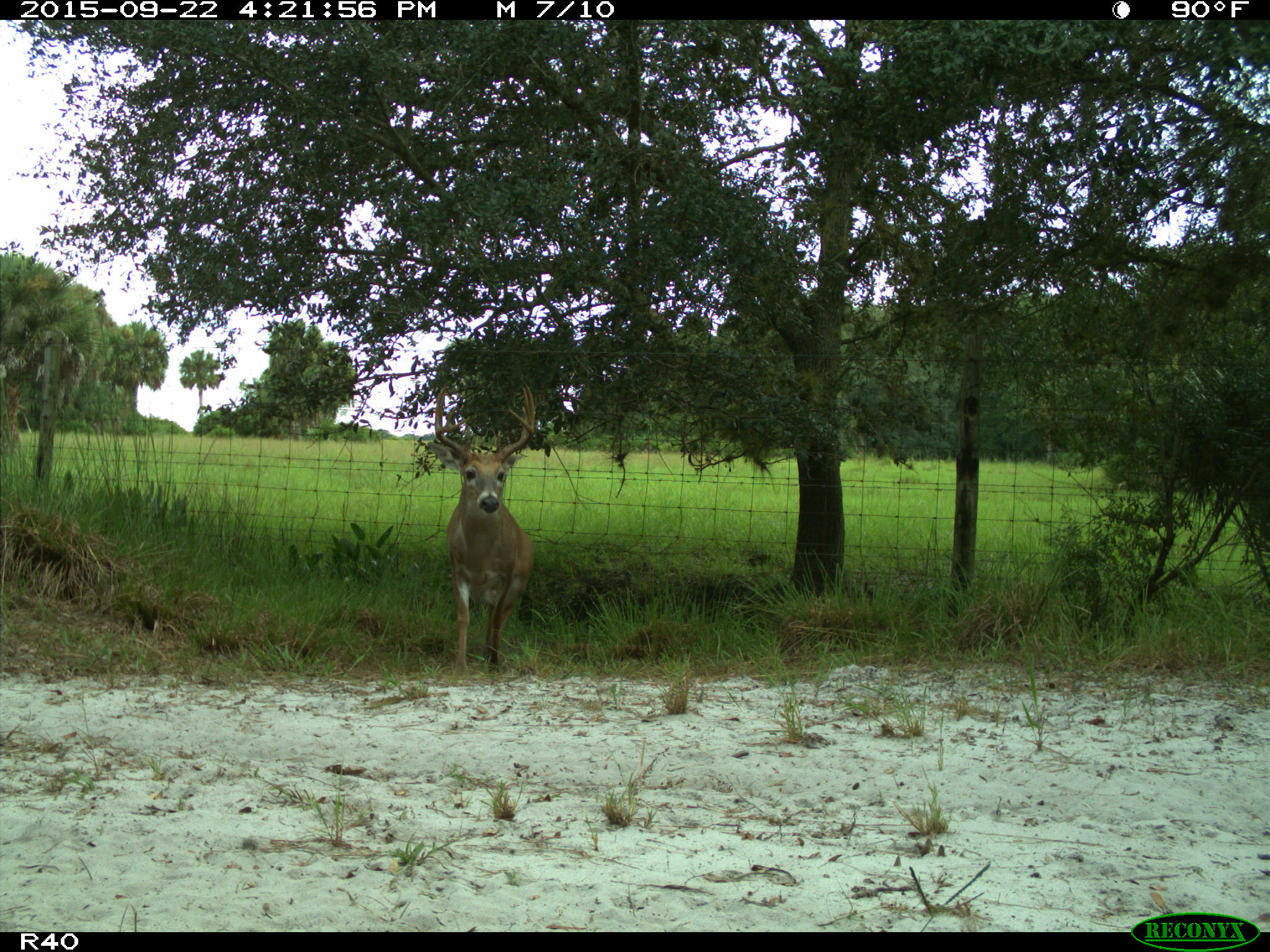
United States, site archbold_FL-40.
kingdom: Animalia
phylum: Chordata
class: Mammalia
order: Artiodactyla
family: Cervidae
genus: Odocoileus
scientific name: Odocoileus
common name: deer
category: unidentified deer